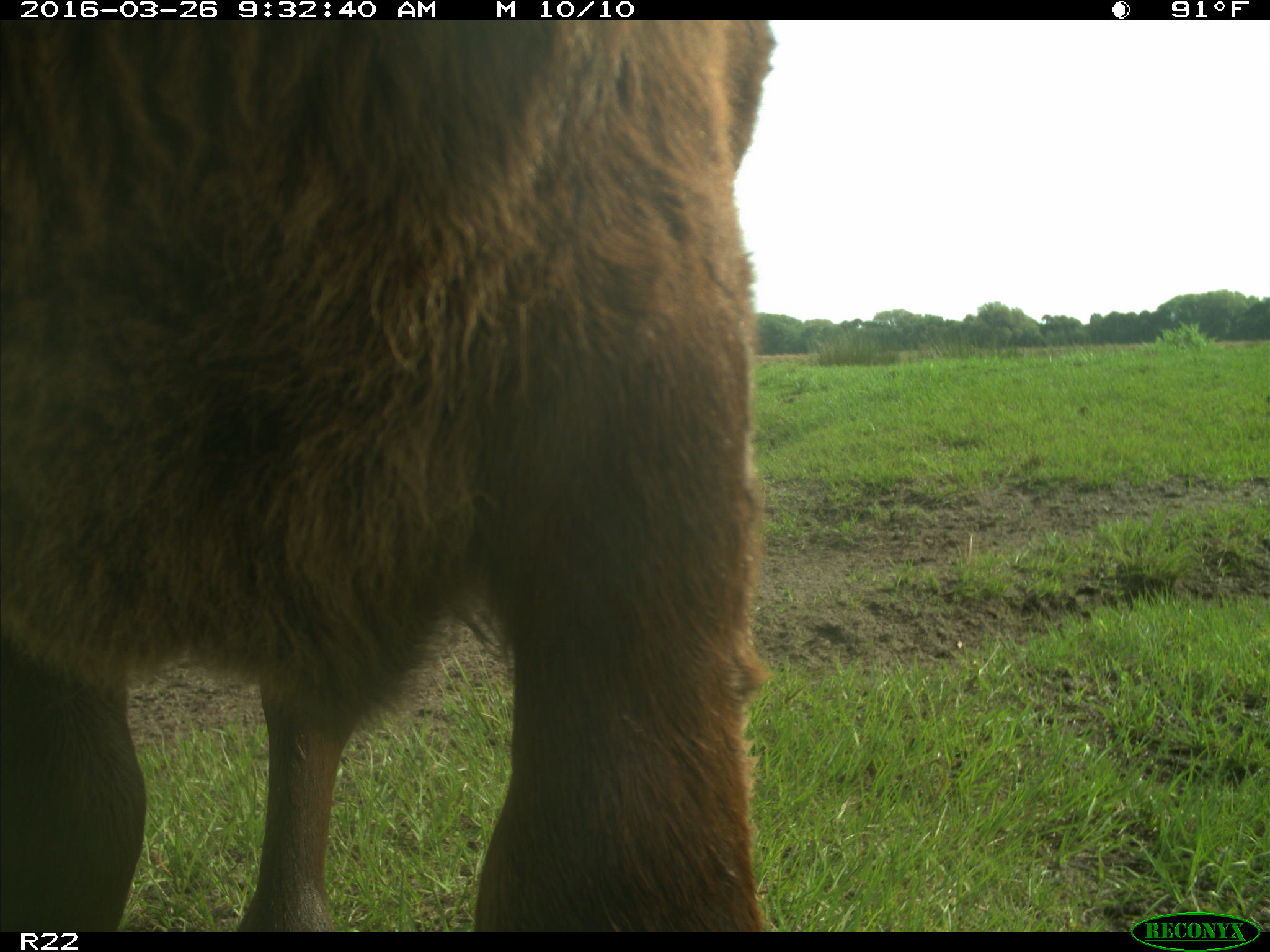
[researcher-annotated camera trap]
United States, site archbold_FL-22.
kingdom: Animalia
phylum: Chordata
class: Mammalia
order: Artiodactyla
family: Bovidae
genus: Bos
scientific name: Bos taurus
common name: domestic cow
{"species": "Bos taurus (domestic cow)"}